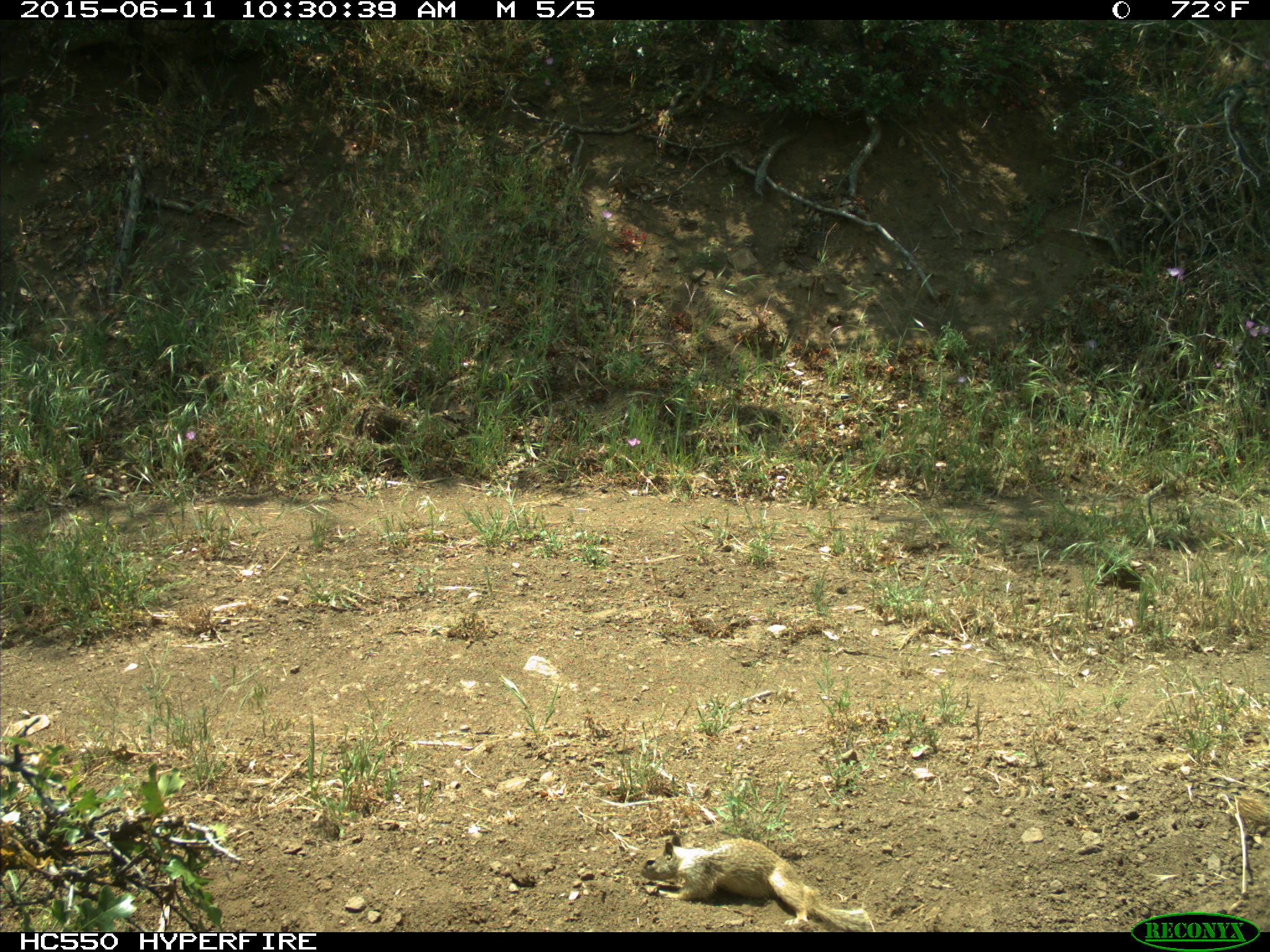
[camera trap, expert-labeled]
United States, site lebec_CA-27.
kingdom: Animalia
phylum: Chordata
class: Mammalia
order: Rodentia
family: Sciuridae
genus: Otospermophilus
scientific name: Otospermophilus beecheyi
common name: california ground squirrel